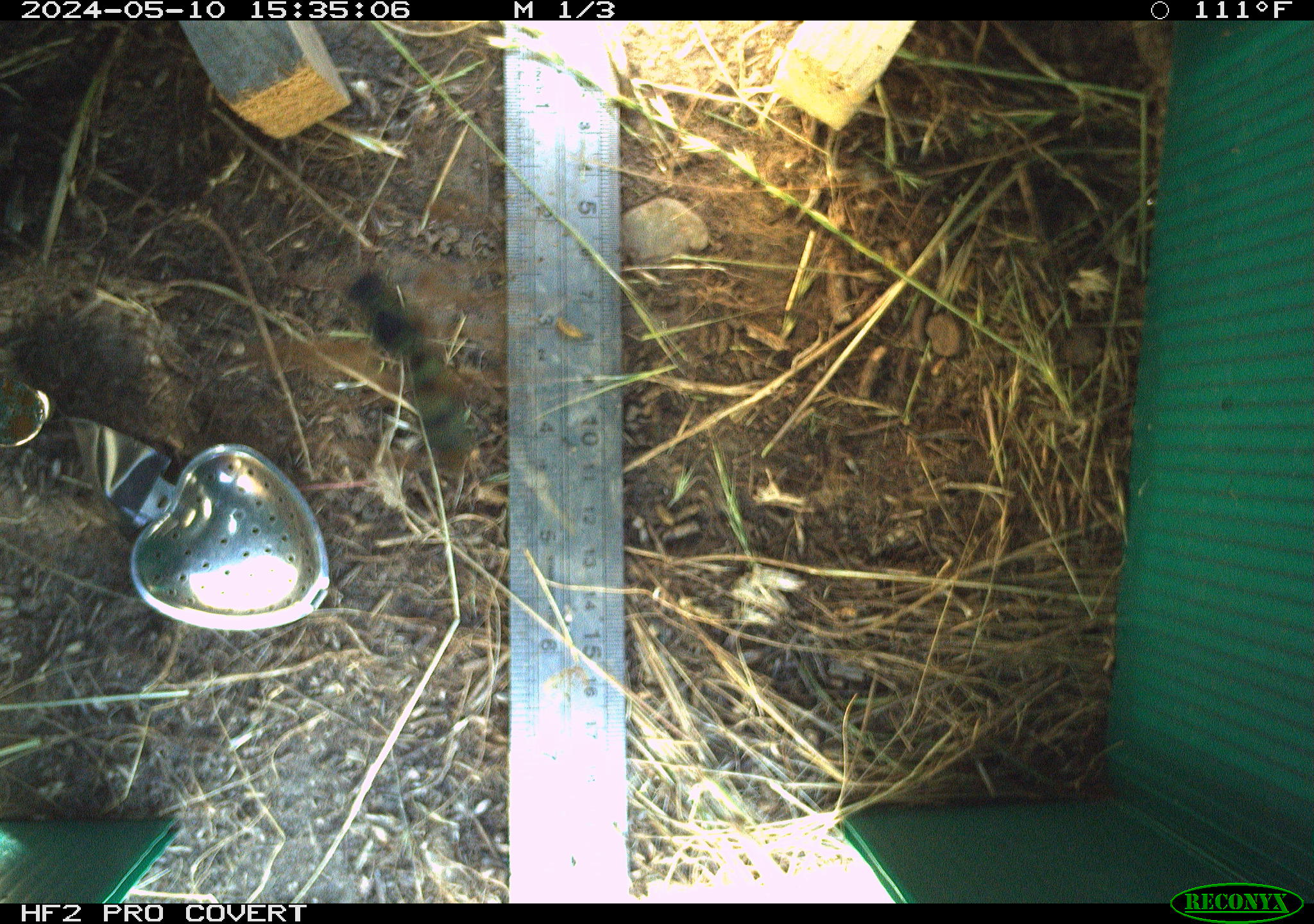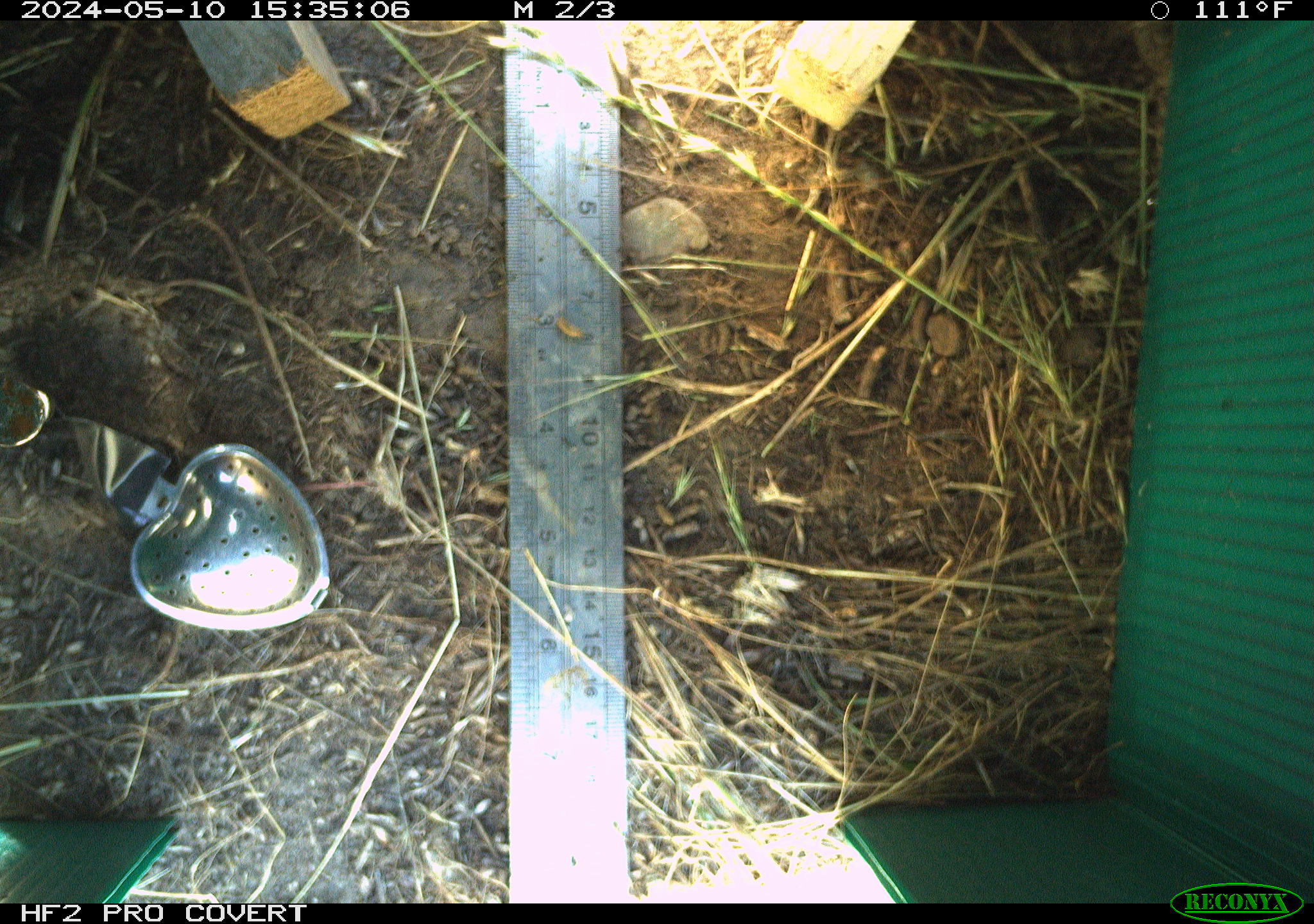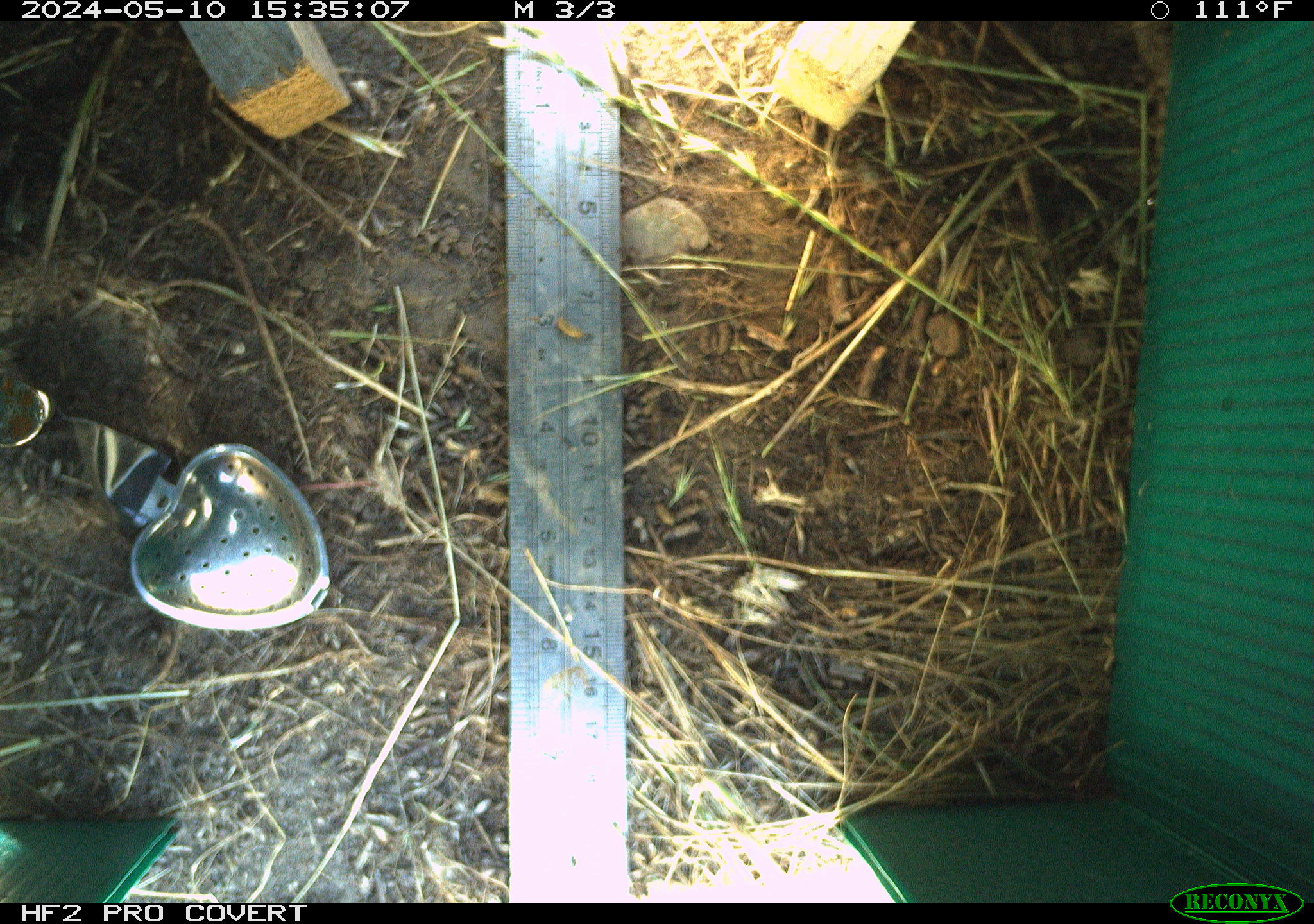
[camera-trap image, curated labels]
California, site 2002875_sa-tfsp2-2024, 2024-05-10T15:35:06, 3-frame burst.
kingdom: Animalia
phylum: Arthropoda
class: Insecta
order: Hymenoptera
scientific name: Hymenoptera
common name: ants, bees, wasps, and sawflies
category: hymenoptera order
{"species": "hymenoptera order (ants, bees, wasps, and sawflies) (Hymenoptera)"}